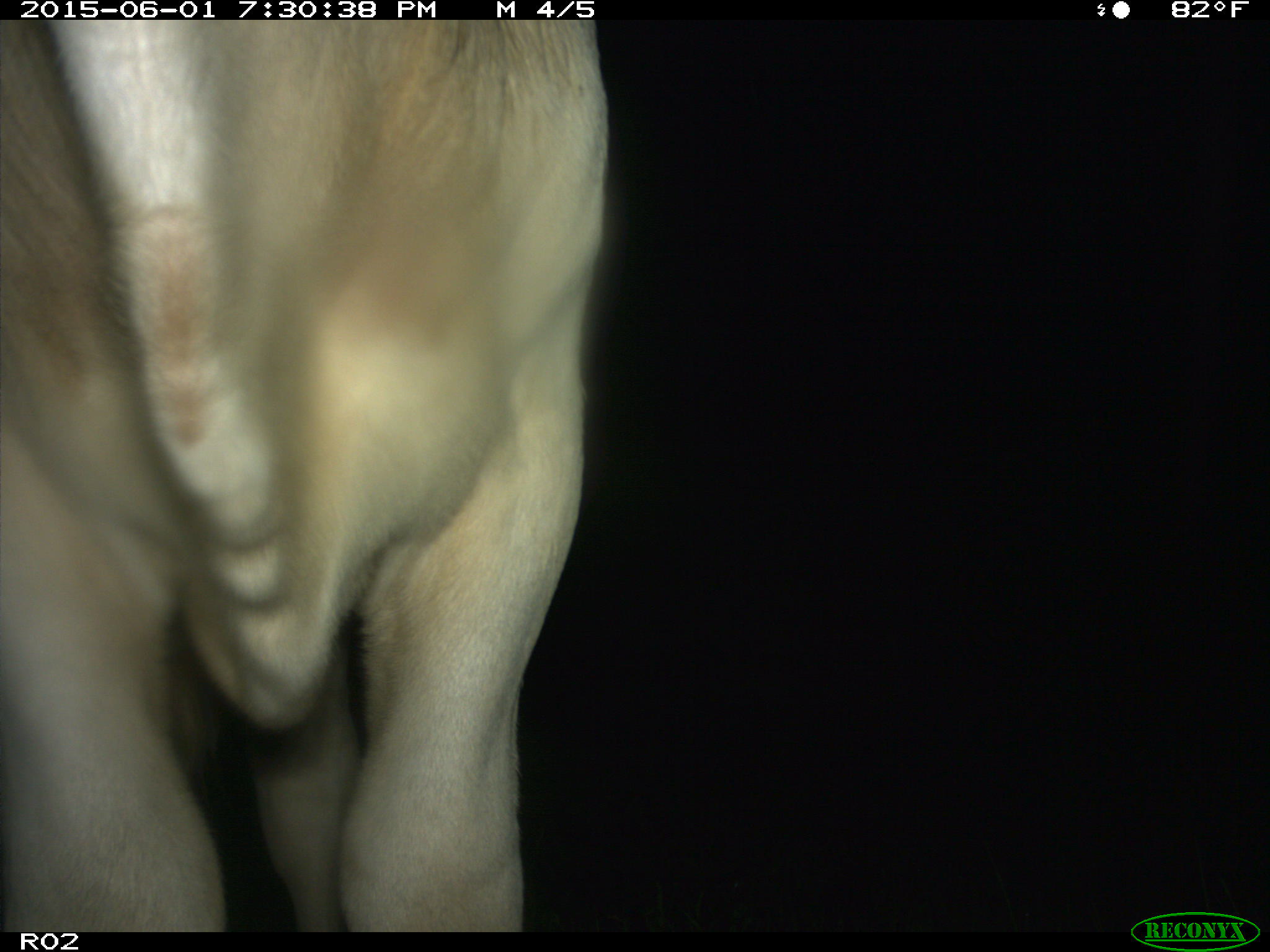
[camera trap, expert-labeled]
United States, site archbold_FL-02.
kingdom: Animalia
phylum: Chordata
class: Mammalia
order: Artiodactyla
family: Bovidae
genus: Bos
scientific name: Bos taurus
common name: domestic cow